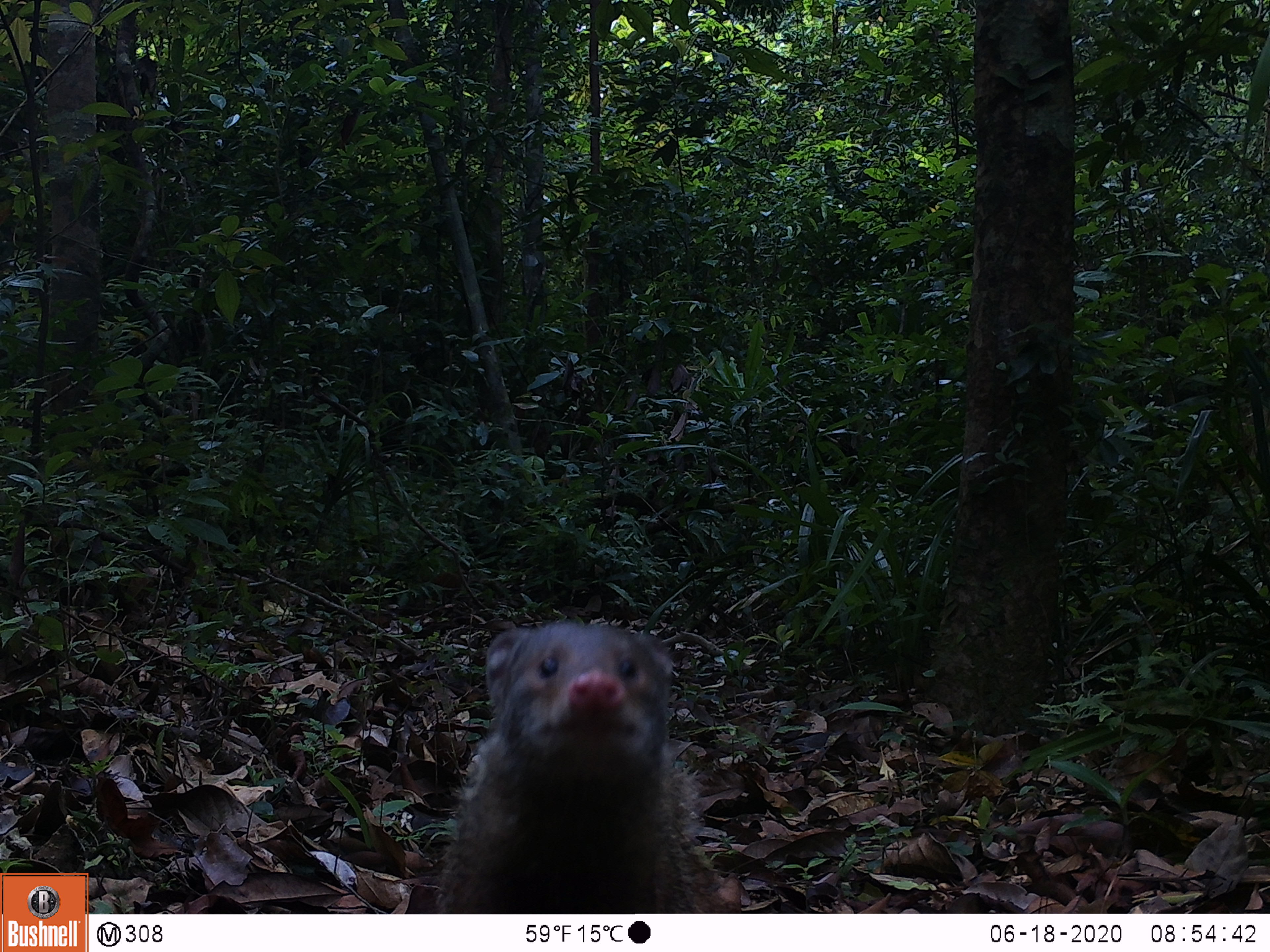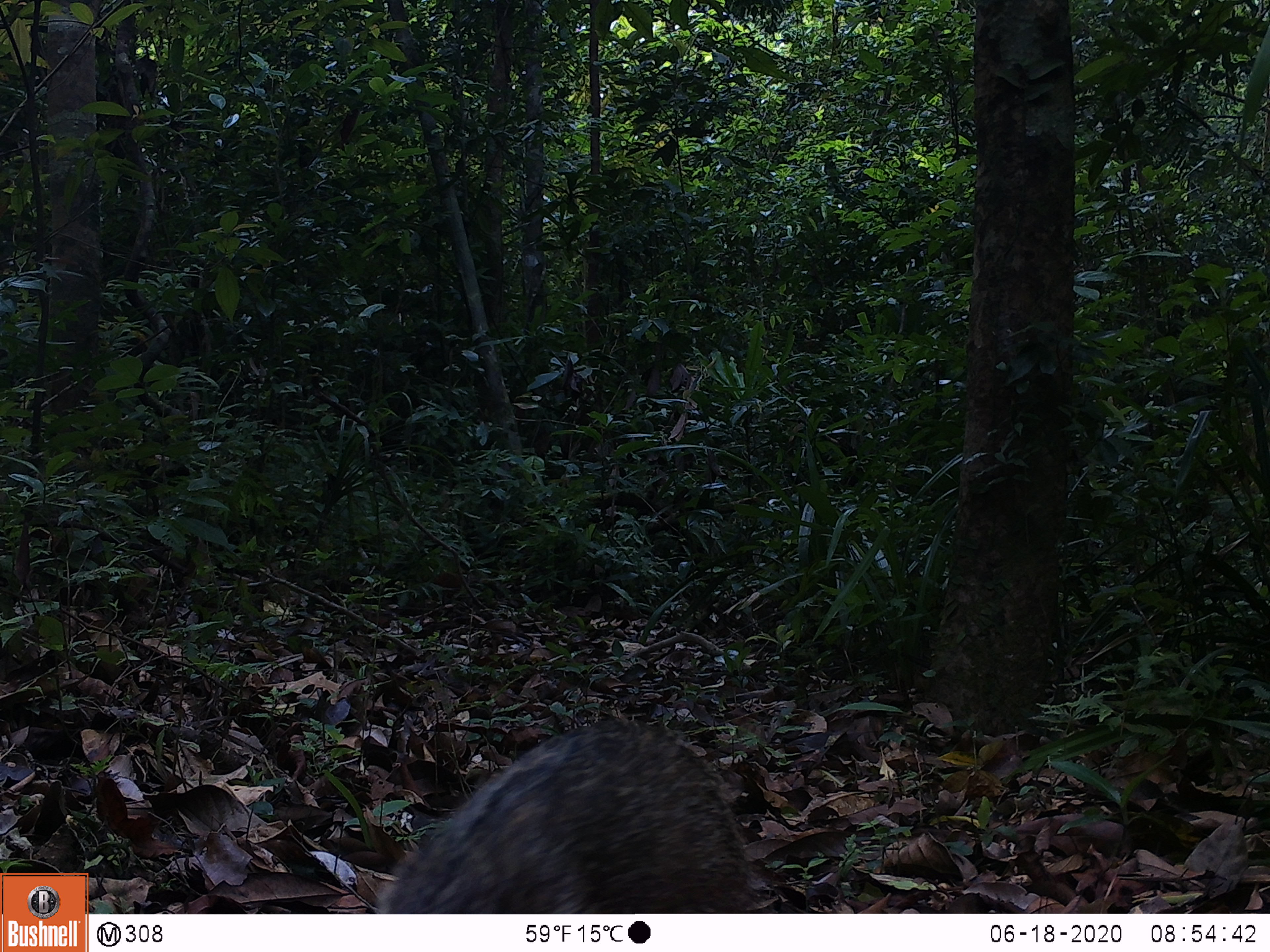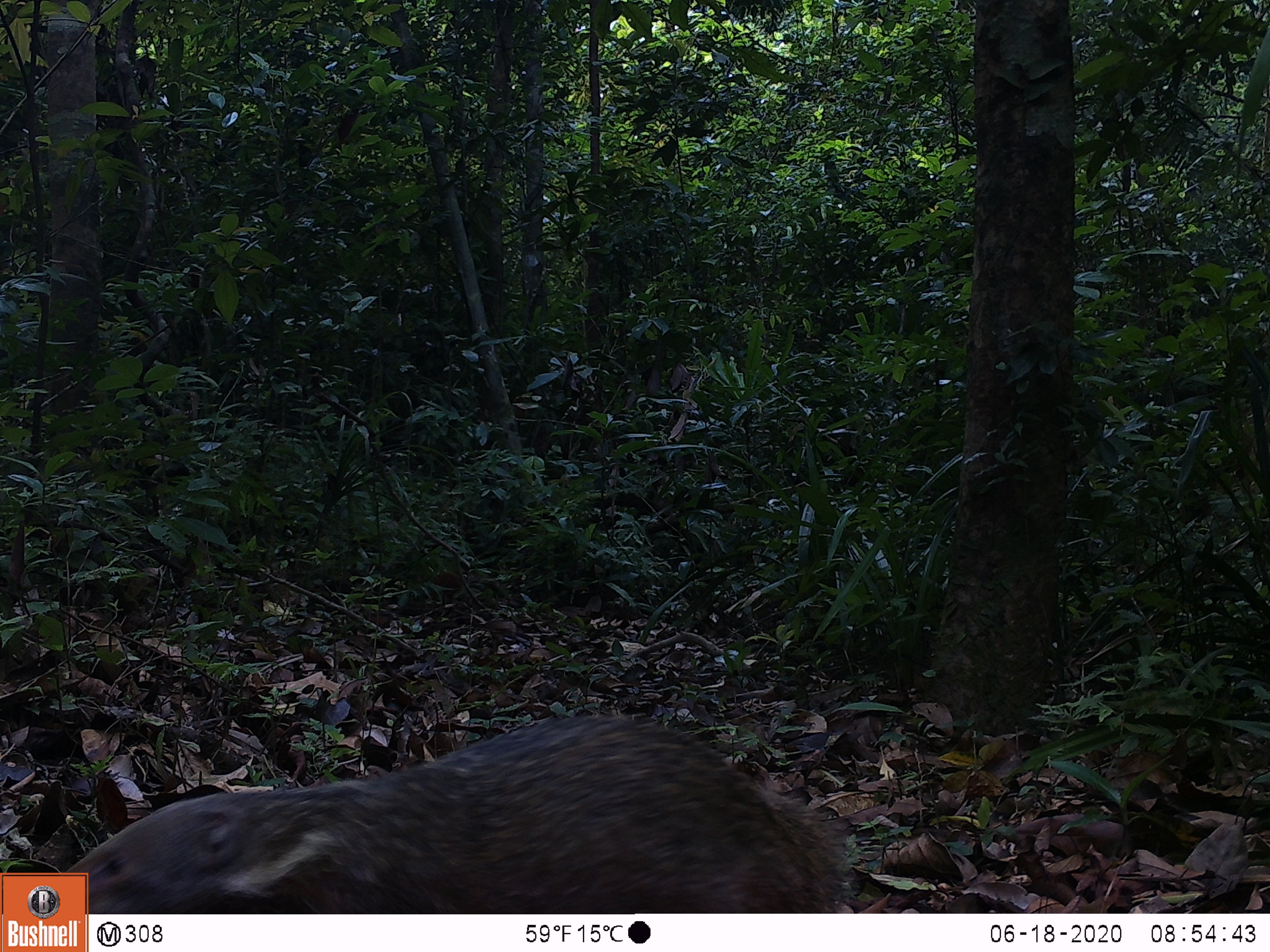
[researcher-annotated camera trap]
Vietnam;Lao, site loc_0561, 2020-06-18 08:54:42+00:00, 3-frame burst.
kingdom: Animalia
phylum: Chordata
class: Mammalia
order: Carnivora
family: Herpestidae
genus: Urva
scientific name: Urva urva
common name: crab-eating mongoose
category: crab eating mongoose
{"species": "crab eating mongoose (crab-eating mongoose) (Urva urva)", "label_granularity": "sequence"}